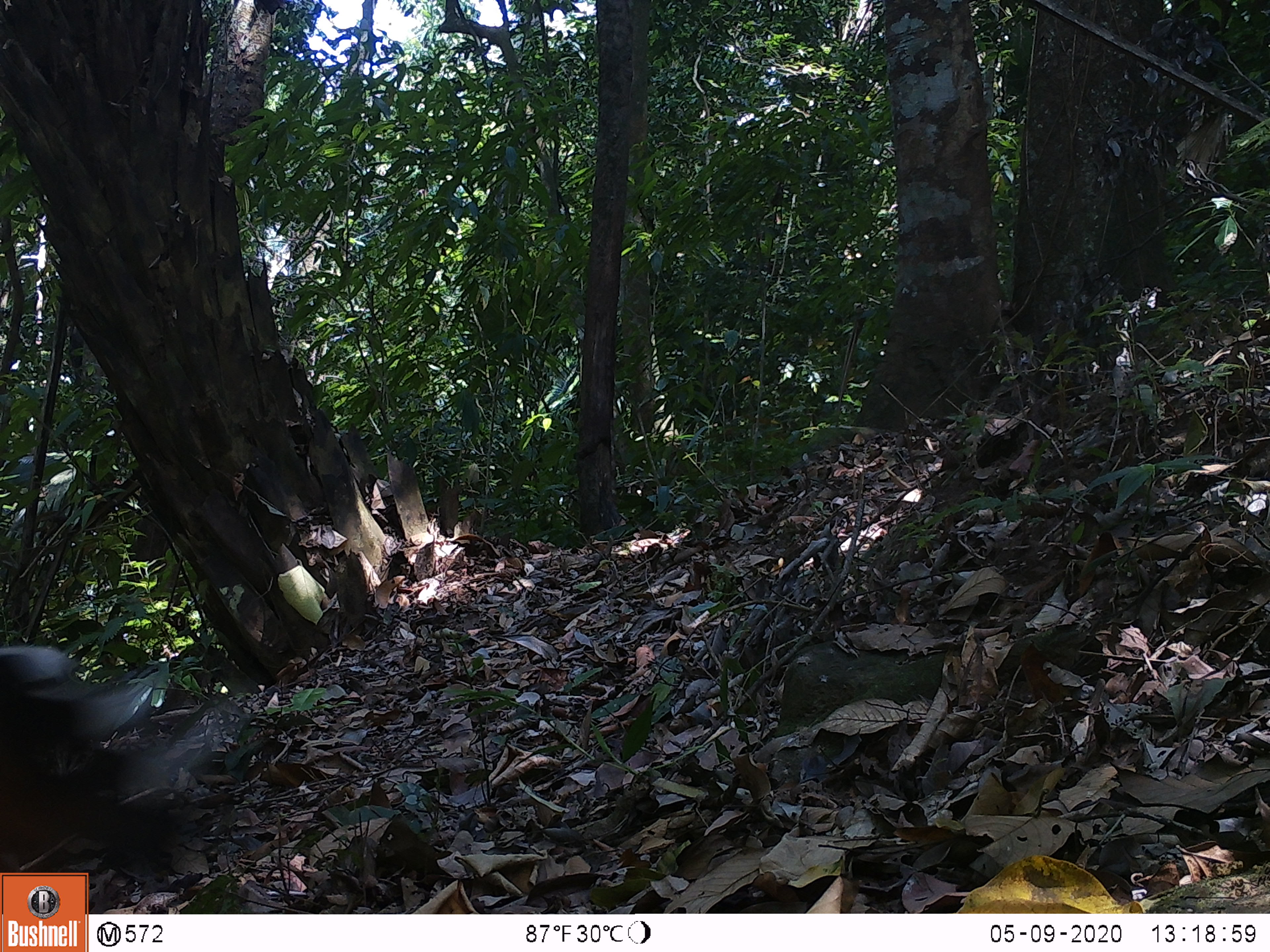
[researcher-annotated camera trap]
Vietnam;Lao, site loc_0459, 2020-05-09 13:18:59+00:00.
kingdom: Animalia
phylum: Chordata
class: Aves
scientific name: Aves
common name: bird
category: unidentified bird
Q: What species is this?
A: Unidentified bird (bird) (Aves).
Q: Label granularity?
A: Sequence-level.